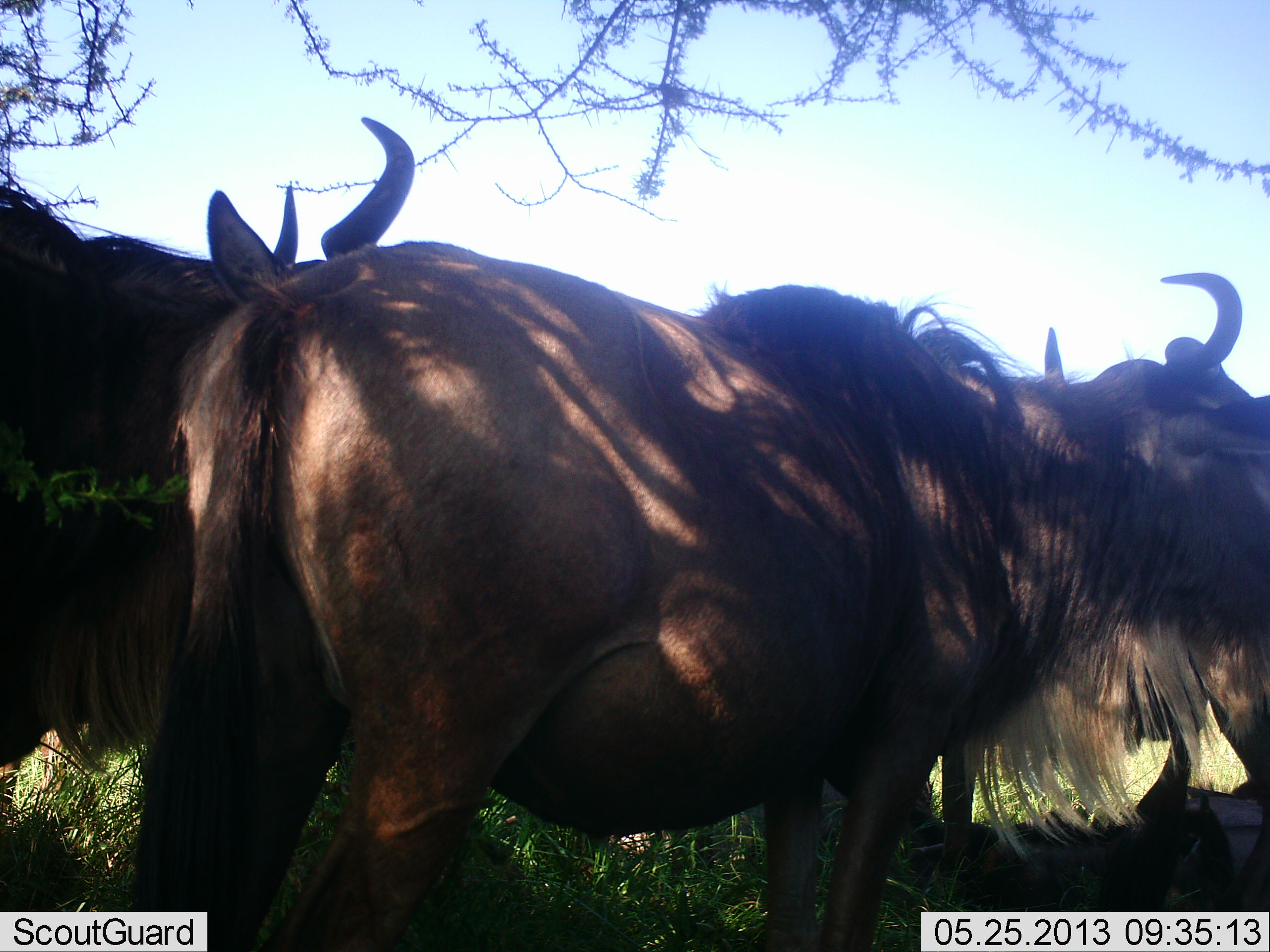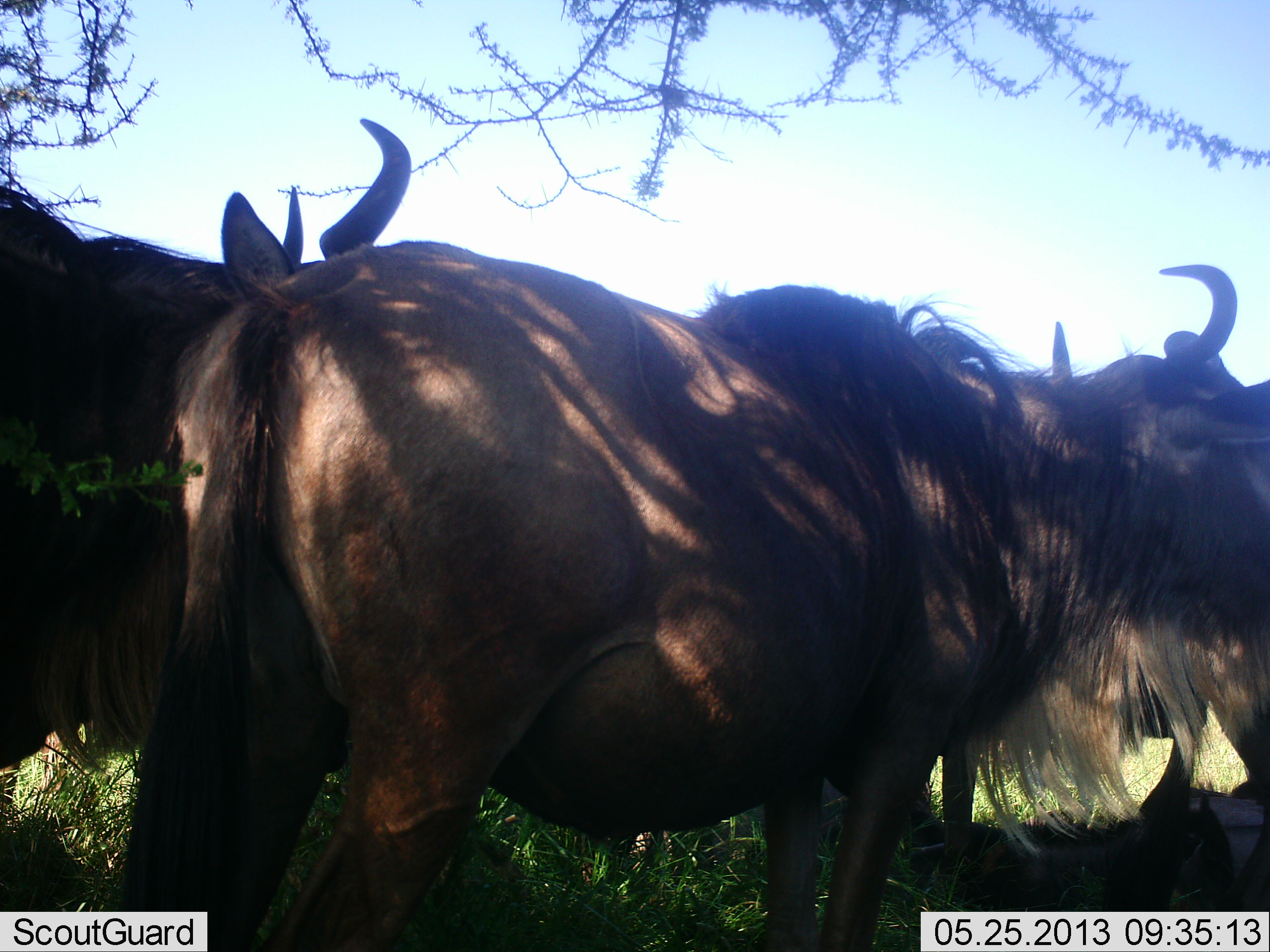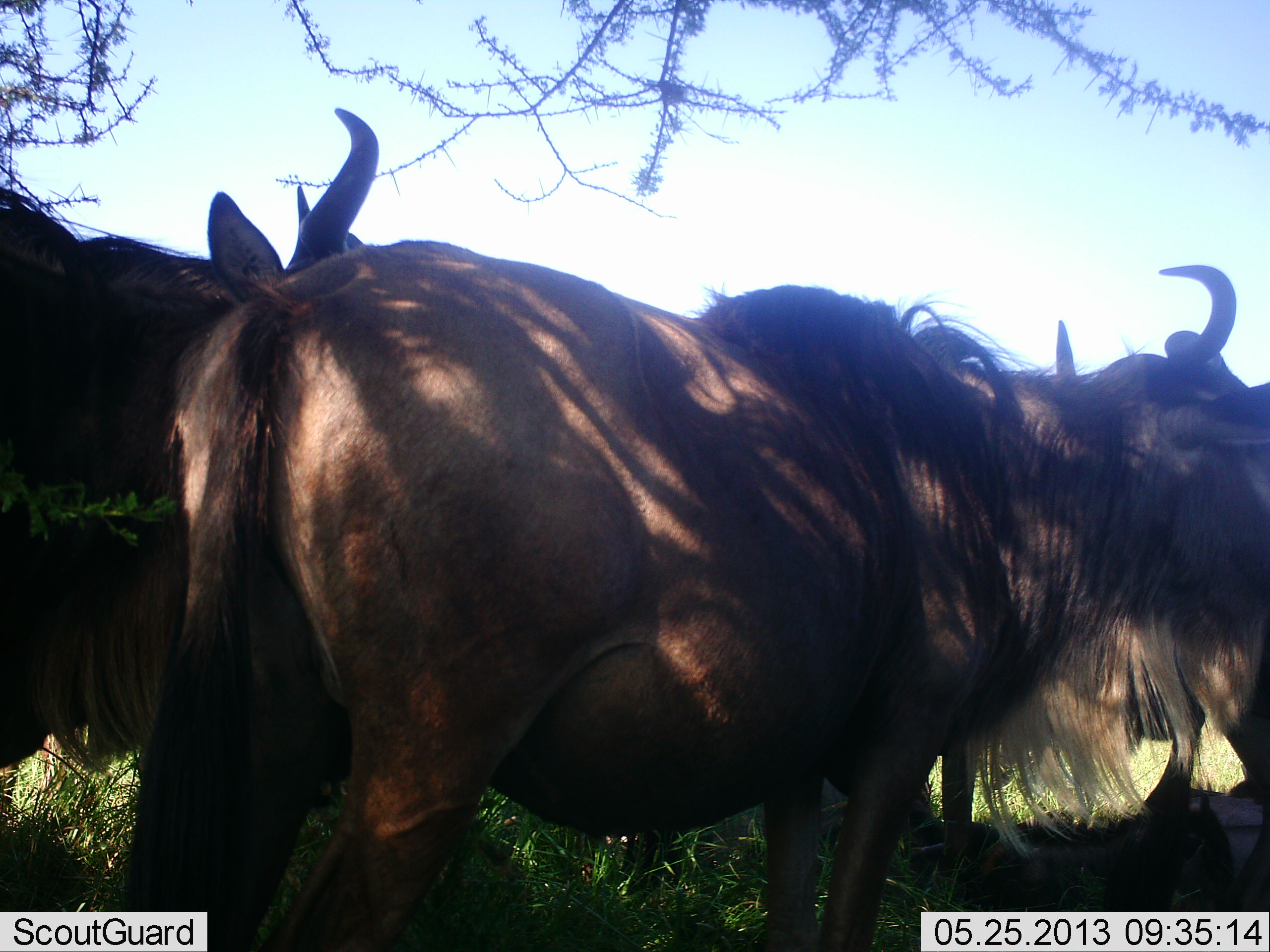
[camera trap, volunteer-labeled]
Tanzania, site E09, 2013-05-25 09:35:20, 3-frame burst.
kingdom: Animalia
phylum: Chordata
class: Mammalia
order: Artiodactyla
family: Bovidae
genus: Connochaetes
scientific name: Connochaetes taurinus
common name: blue wildebeest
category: wildebeest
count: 3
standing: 86%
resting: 19%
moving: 0%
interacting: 19%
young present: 0%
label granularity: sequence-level